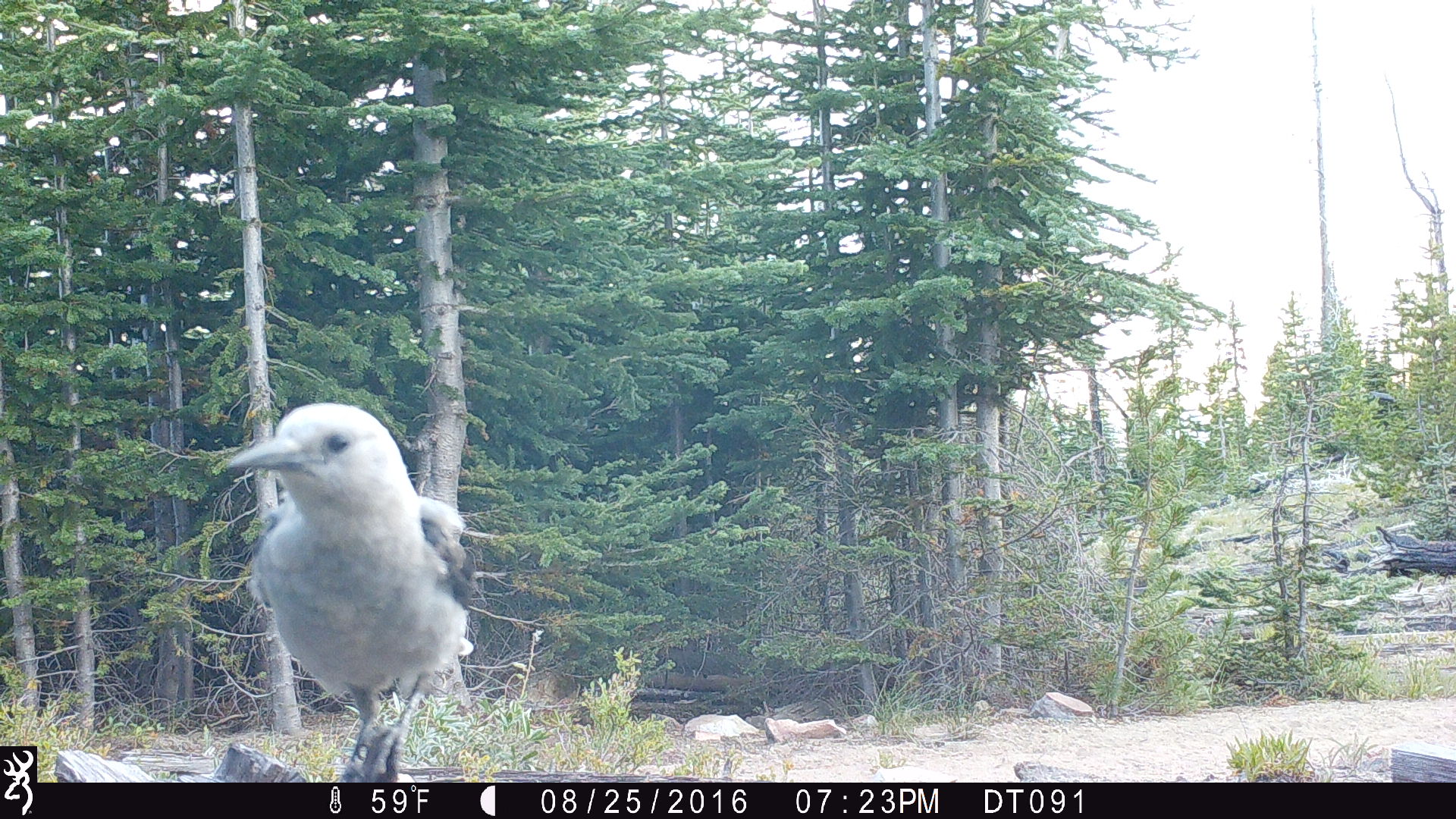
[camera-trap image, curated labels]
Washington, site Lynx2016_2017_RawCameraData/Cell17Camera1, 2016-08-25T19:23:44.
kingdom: Animalia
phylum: Chordata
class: Aves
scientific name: Aves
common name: birds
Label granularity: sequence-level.